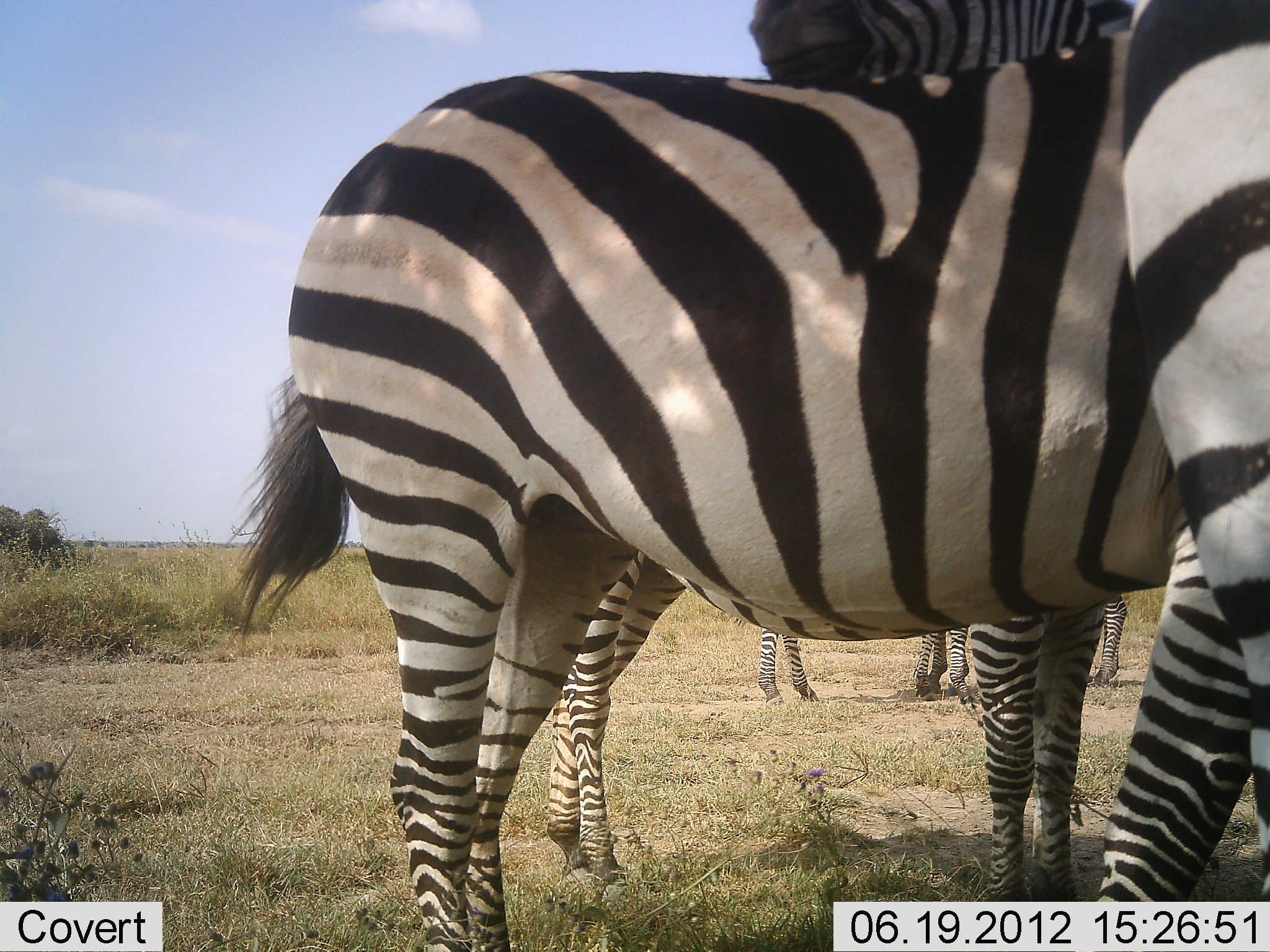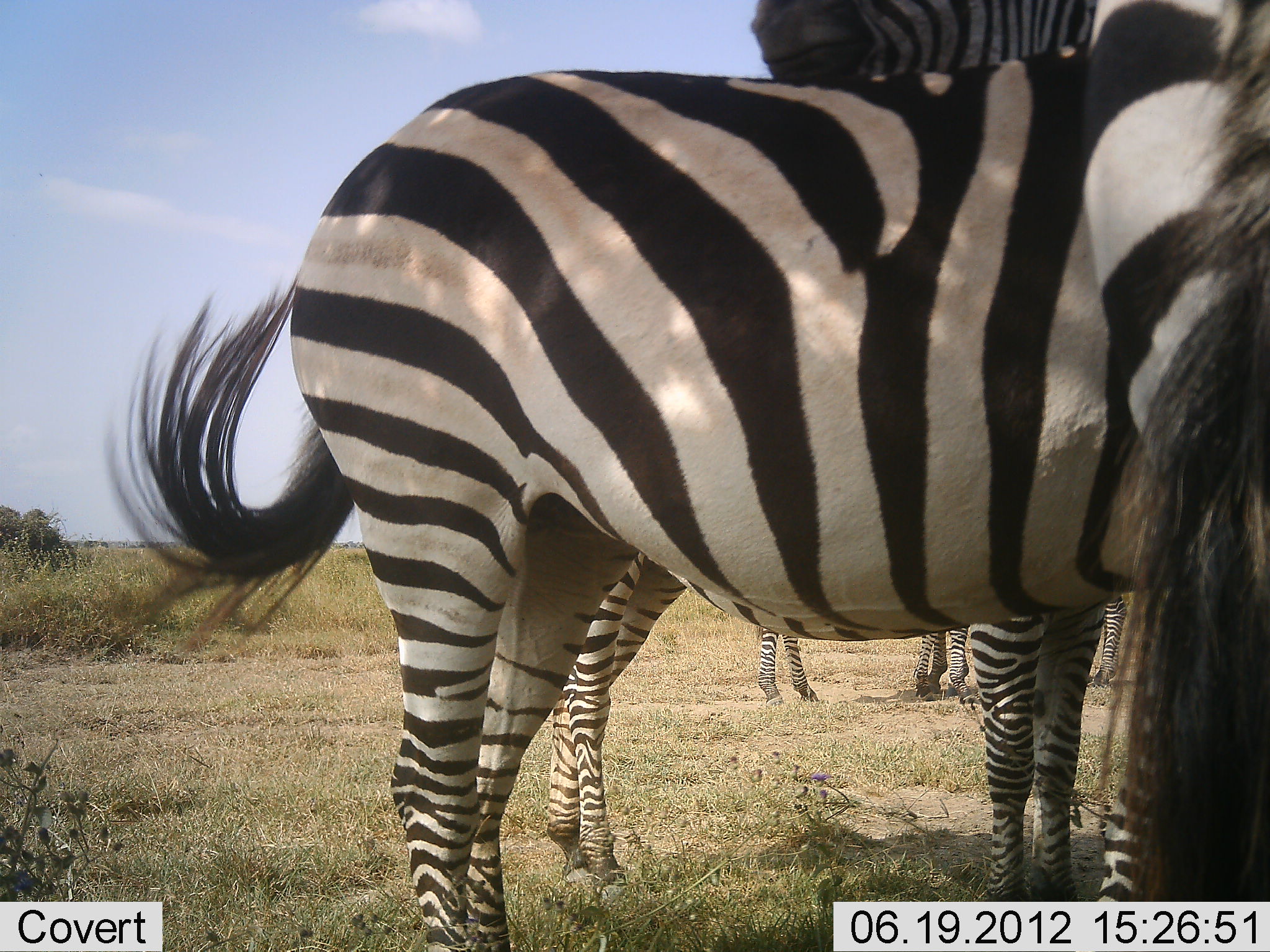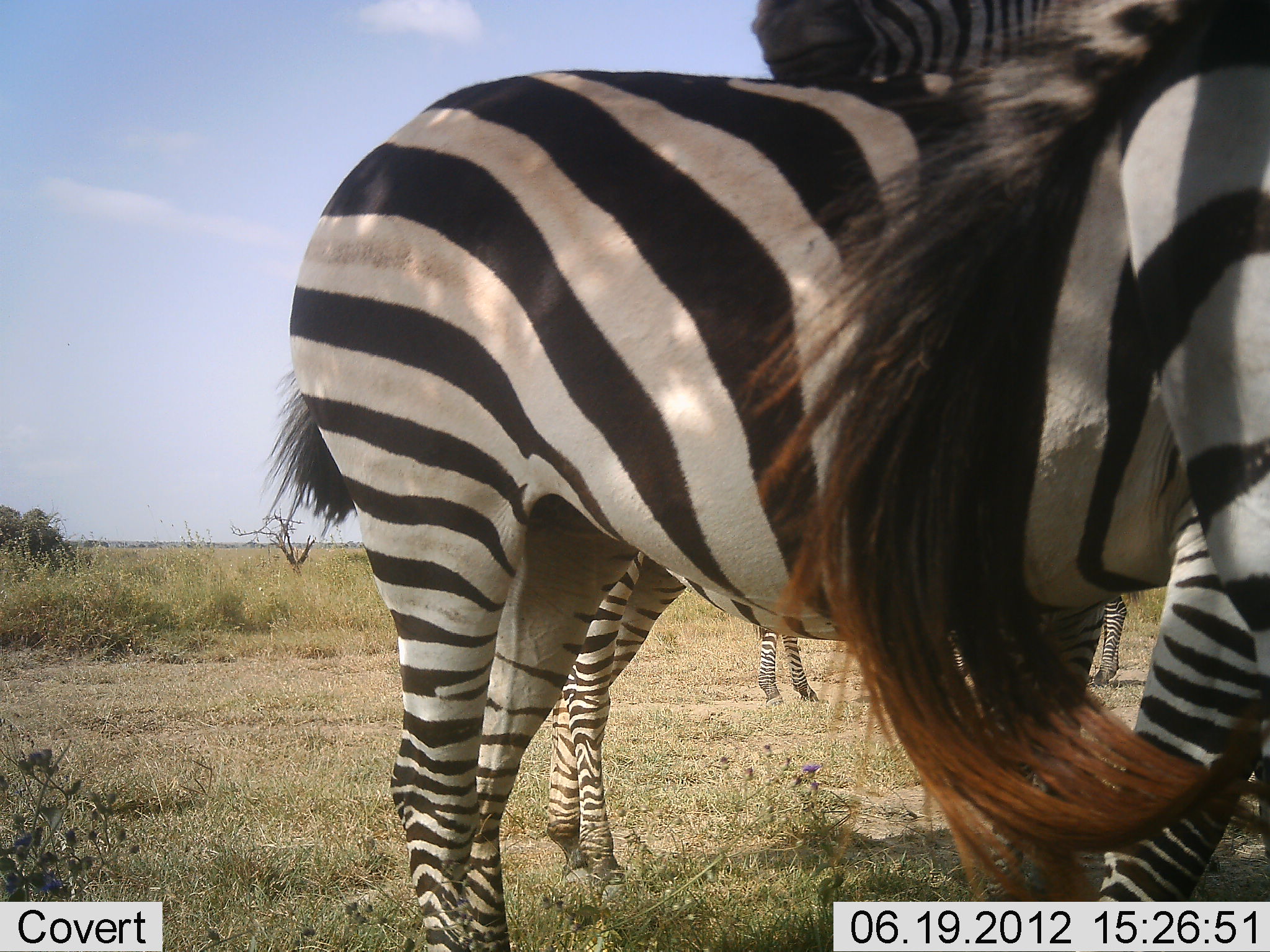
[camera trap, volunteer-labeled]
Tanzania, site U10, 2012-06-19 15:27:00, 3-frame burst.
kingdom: Animalia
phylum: Chordata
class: Mammalia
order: Perissodactyla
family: Equidae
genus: Equus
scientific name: Equus quagga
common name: plains zebra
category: zebra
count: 5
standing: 90%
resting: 20%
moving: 0%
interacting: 30%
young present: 0%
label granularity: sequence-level